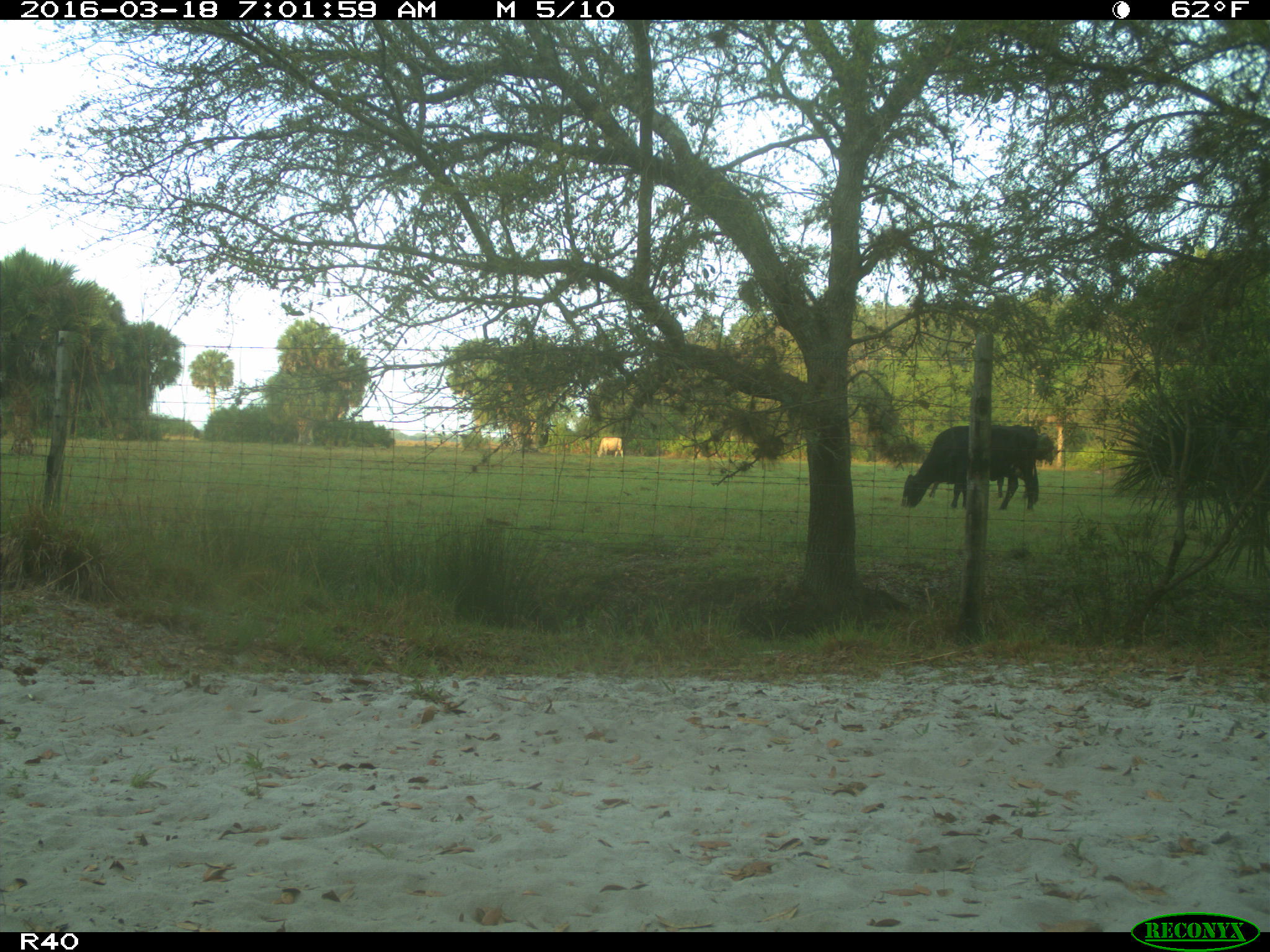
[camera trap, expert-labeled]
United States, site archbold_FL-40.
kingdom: Animalia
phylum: Chordata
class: Mammalia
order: Artiodactyla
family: Bovidae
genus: Bos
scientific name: Bos taurus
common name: domestic cow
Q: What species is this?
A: Bos taurus (domestic cow).